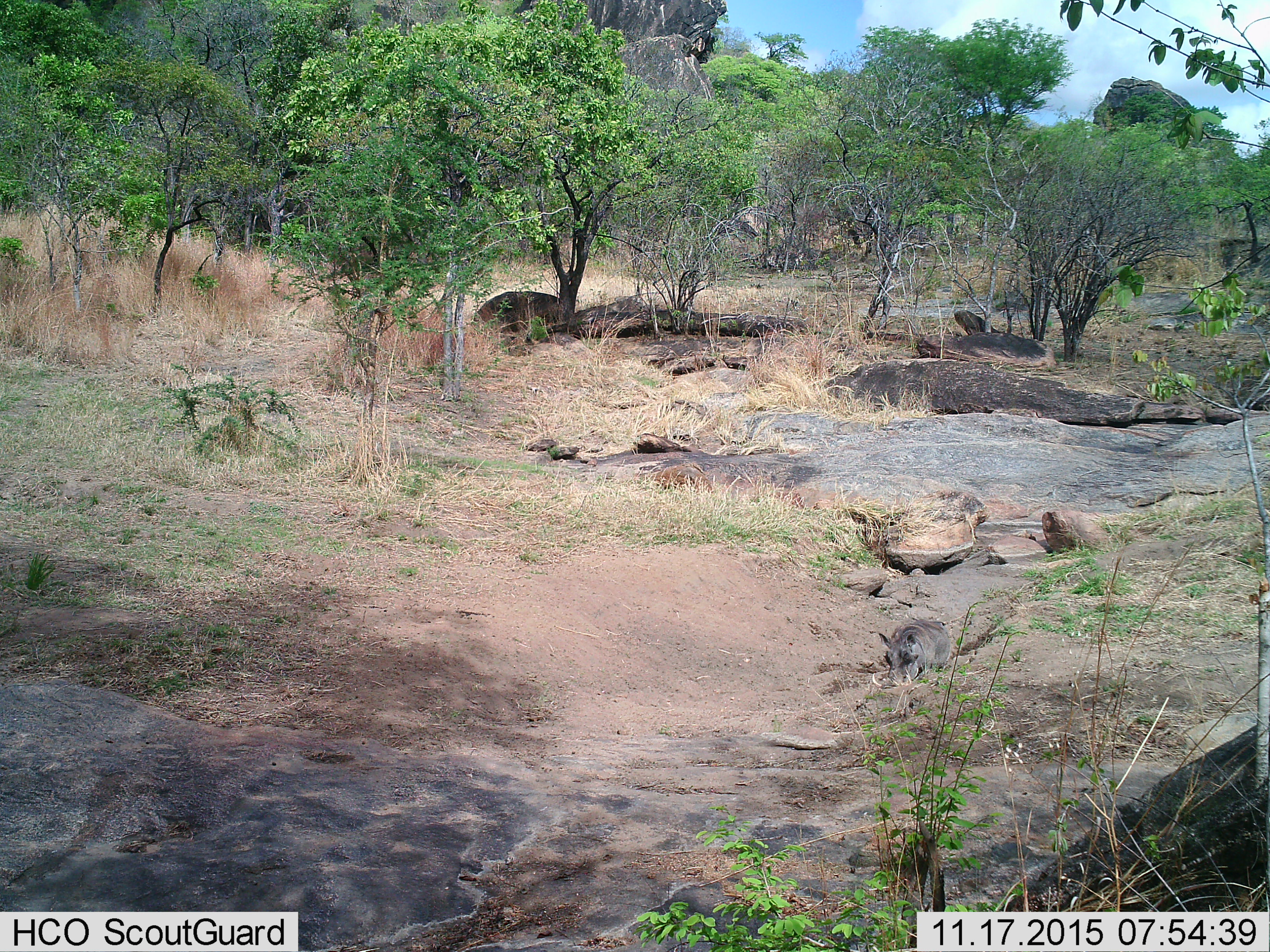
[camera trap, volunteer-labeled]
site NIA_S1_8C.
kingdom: Animalia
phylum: Chordata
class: Mammalia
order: Artiodactyla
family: Suidae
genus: Phacochoerus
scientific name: Phacochoerus africanus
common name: warthog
Warthog (Phacochoerus africanus), count 1. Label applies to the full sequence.